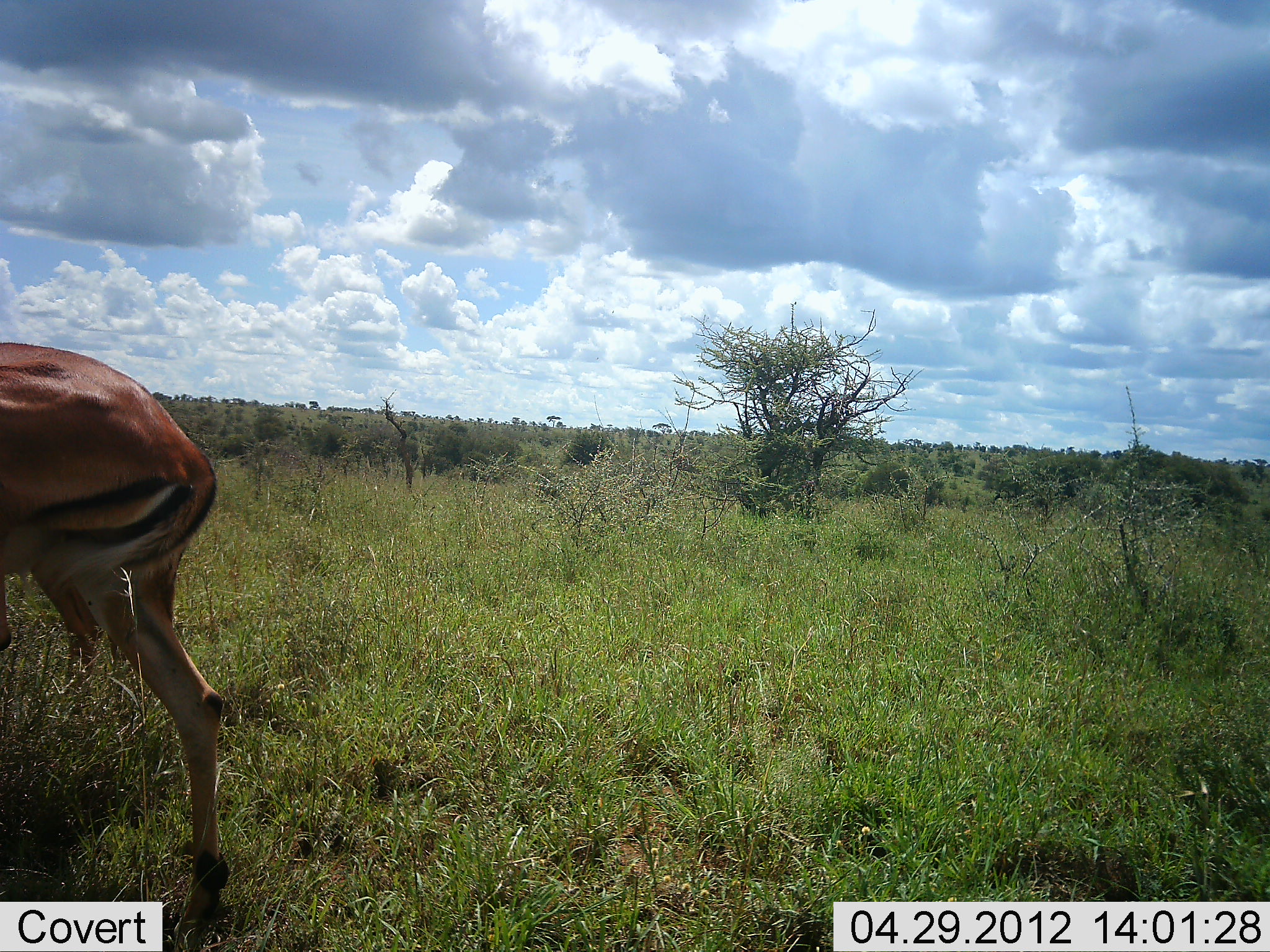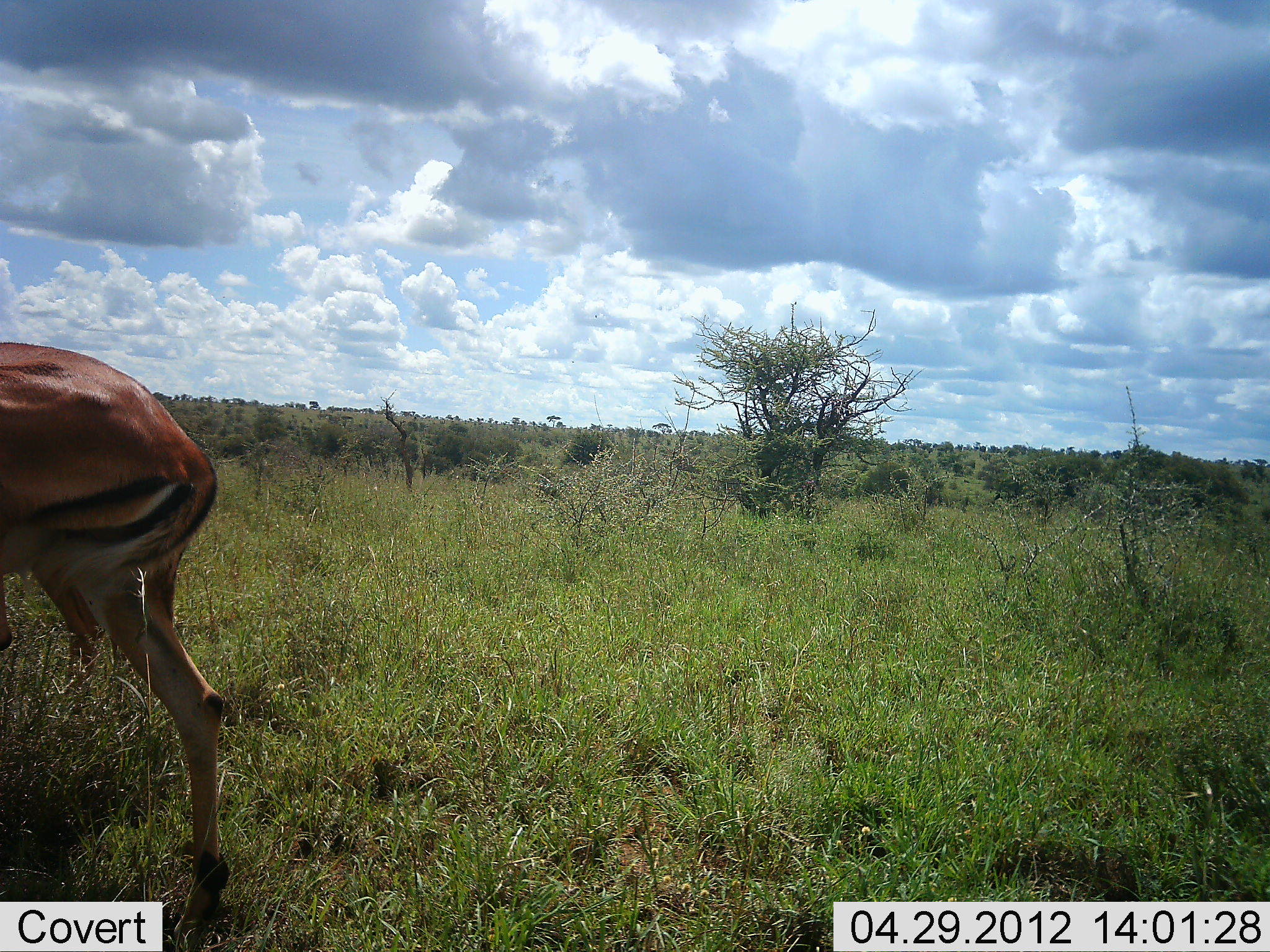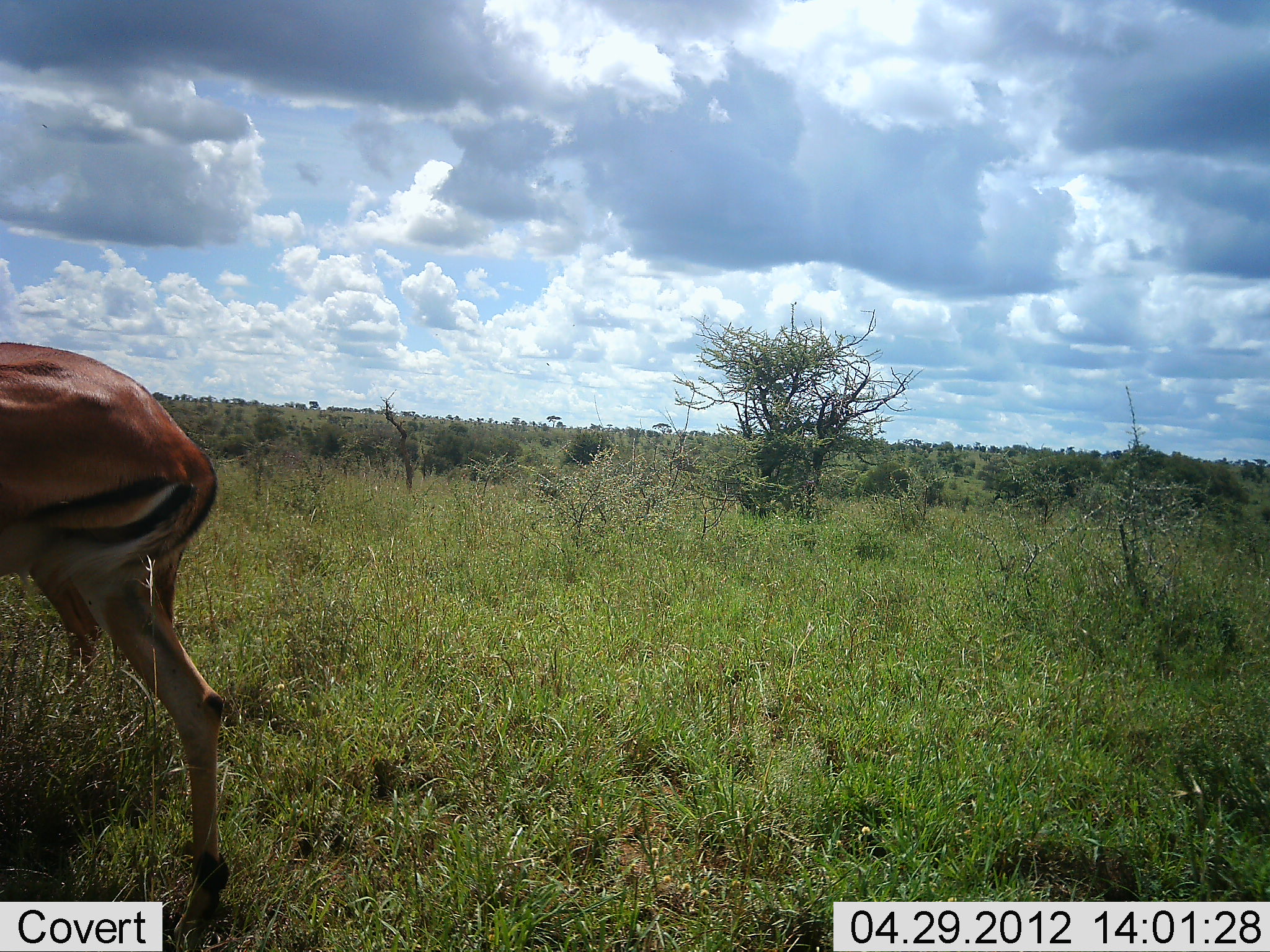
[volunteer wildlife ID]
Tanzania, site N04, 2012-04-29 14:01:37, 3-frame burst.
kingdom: Animalia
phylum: Chordata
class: Mammalia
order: Artiodactyla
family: Bovidae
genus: Aepyceros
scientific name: Aepyceros melampus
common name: impala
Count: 1.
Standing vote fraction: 78%.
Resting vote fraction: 0%.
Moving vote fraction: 17%.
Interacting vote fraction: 0%.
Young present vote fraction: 0%.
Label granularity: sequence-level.